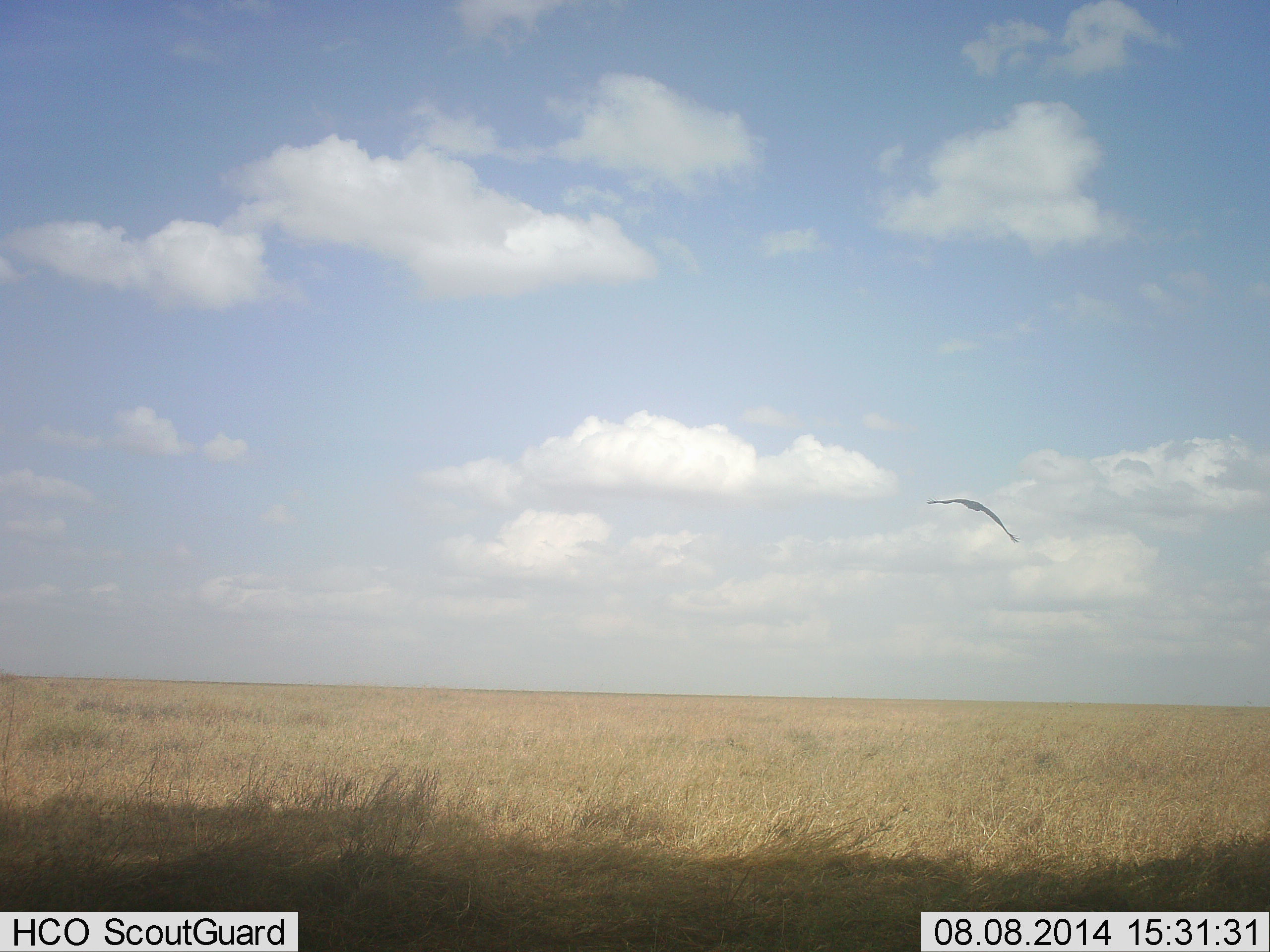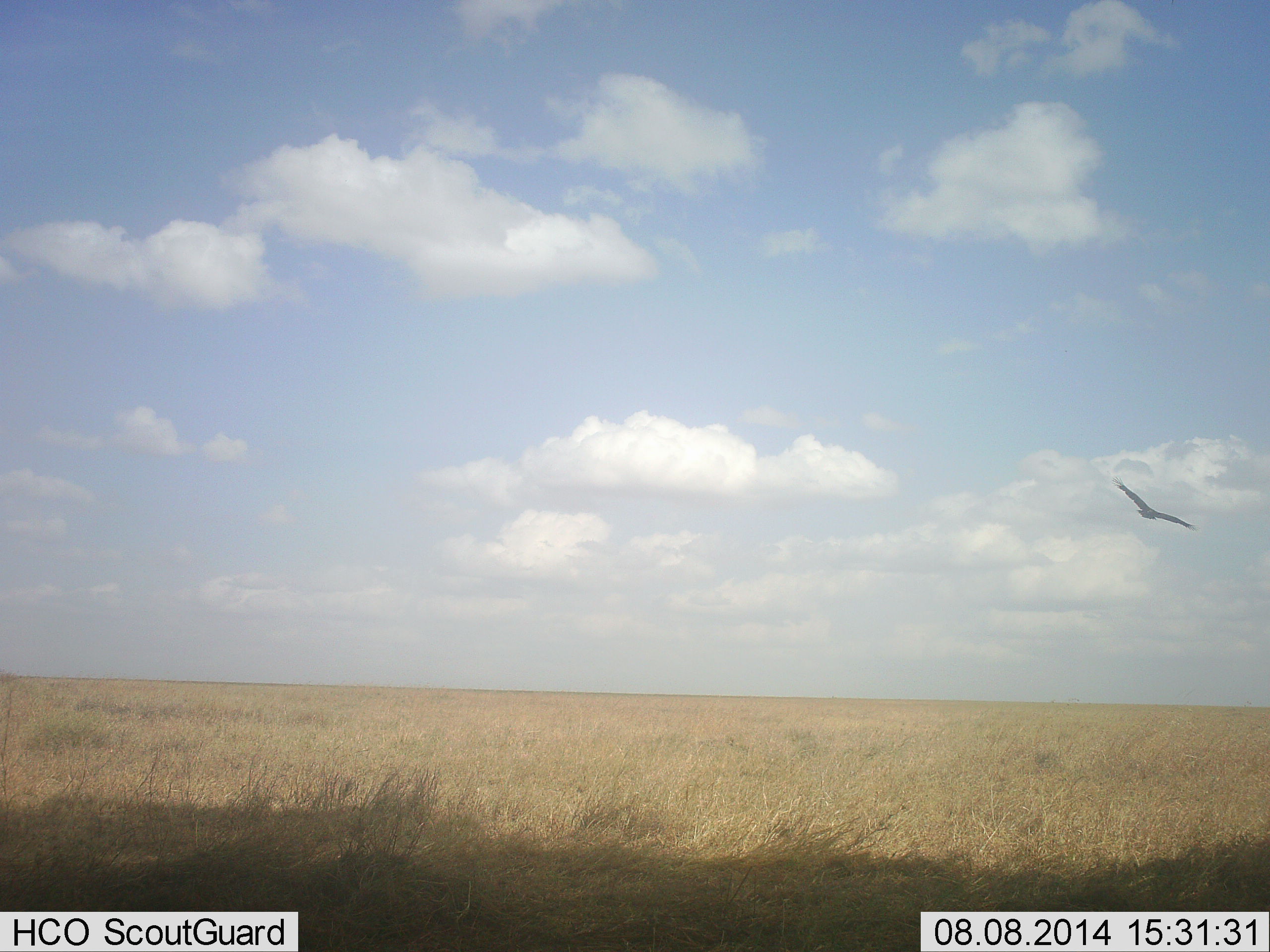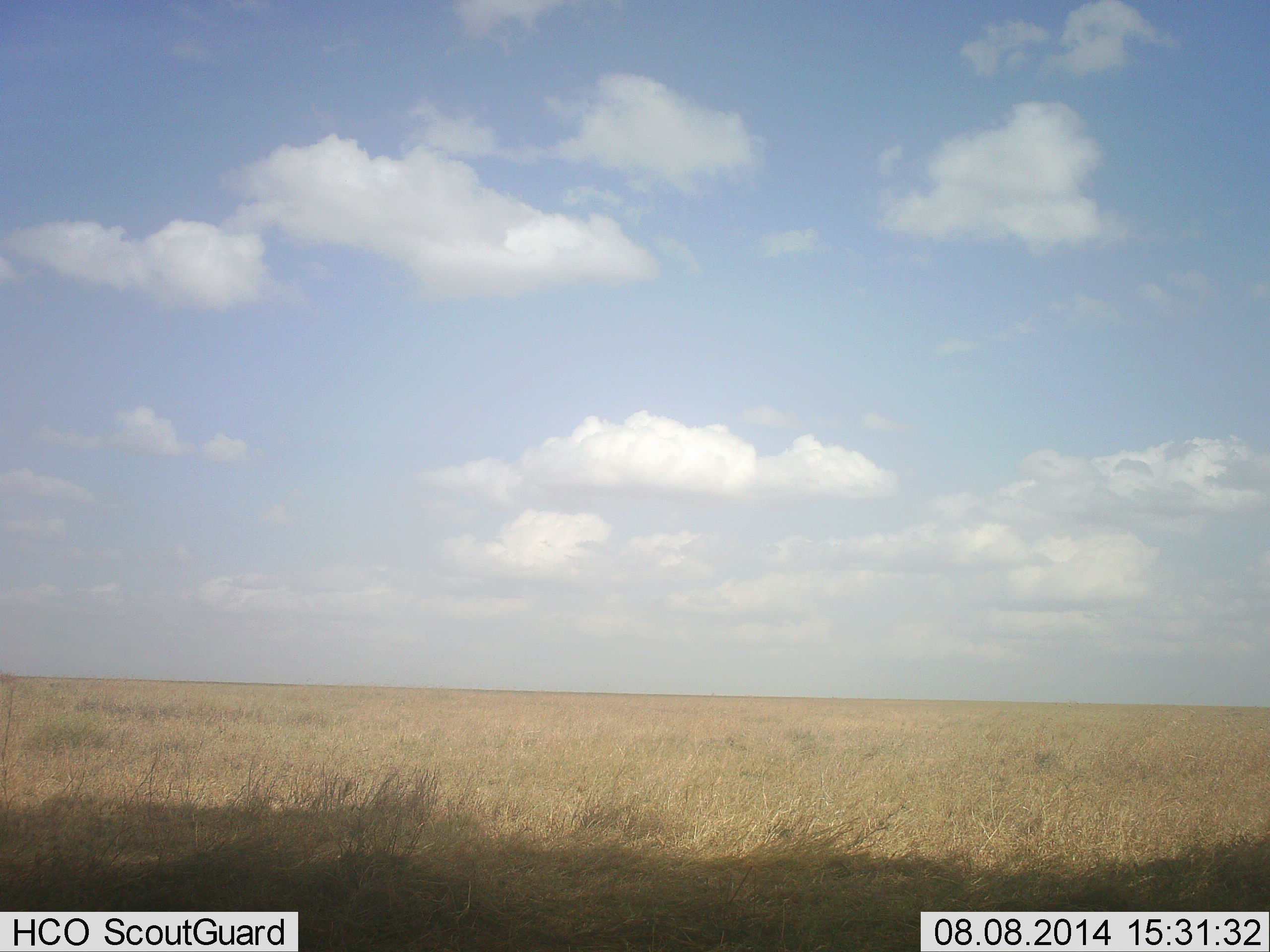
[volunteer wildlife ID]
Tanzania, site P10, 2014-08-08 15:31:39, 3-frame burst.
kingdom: Animalia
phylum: Chordata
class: Aves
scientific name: Aves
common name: bird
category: otherbird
Otherbird (bird) (Aves), count 1. Behavior (volunteer vote fractions): standing 0%, resting 0%, moving 100%, interacting 0%. Young present (vote fraction): 0%. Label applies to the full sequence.